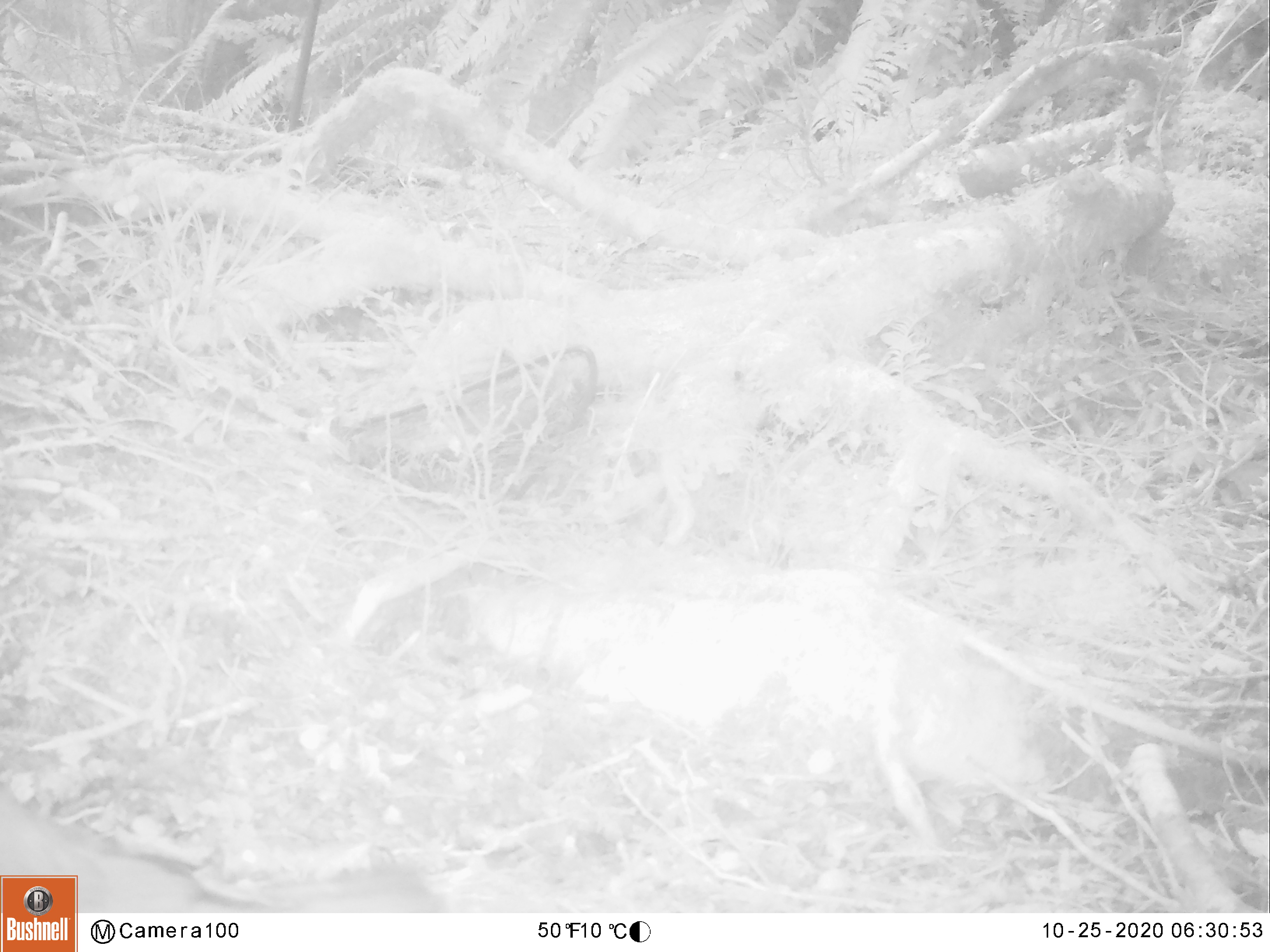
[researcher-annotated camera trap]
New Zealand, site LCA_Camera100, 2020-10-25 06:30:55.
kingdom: Animalia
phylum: Chordata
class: Mammalia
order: Rodentia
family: Muridae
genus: Rattus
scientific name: Rattus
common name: rat